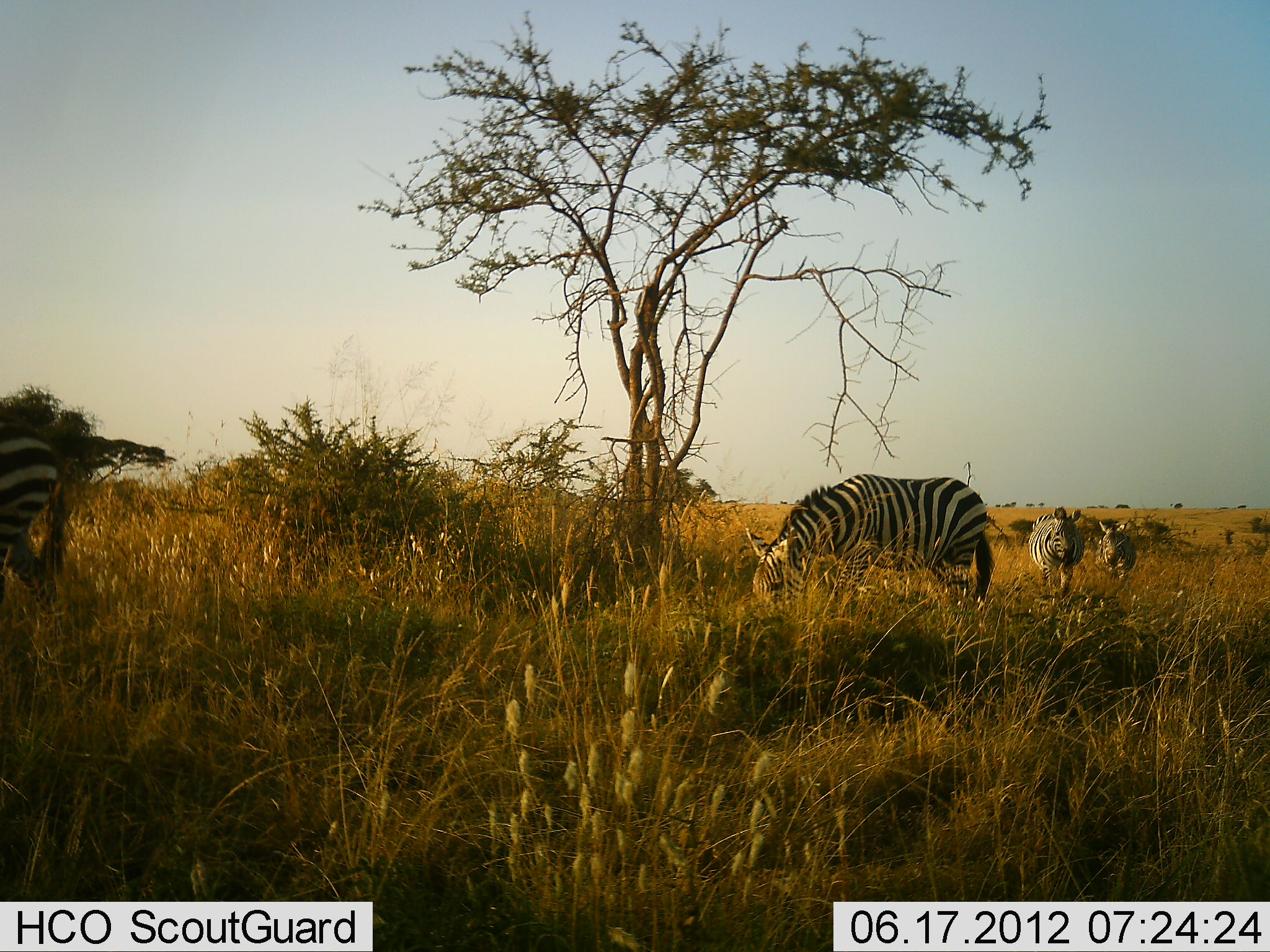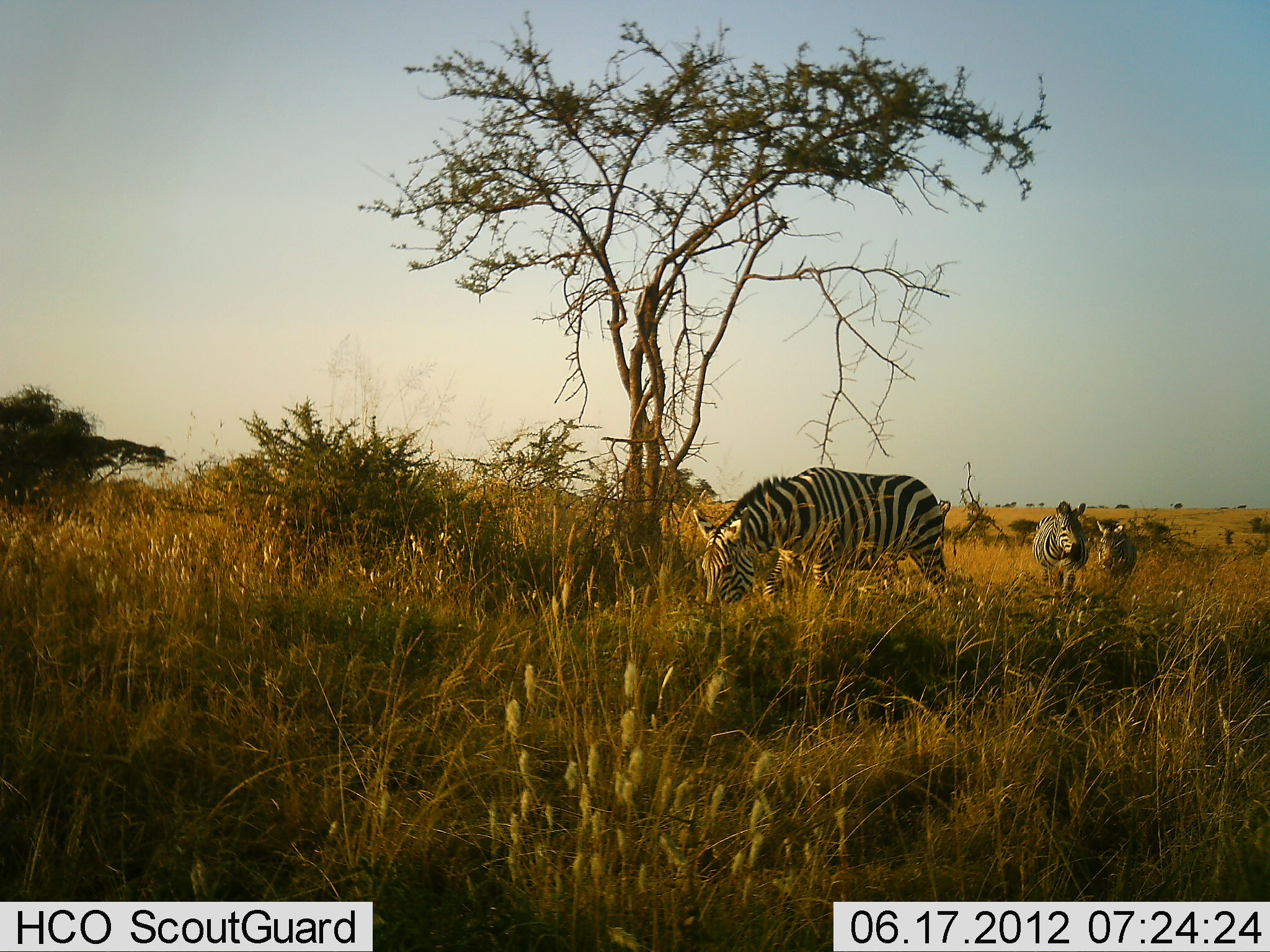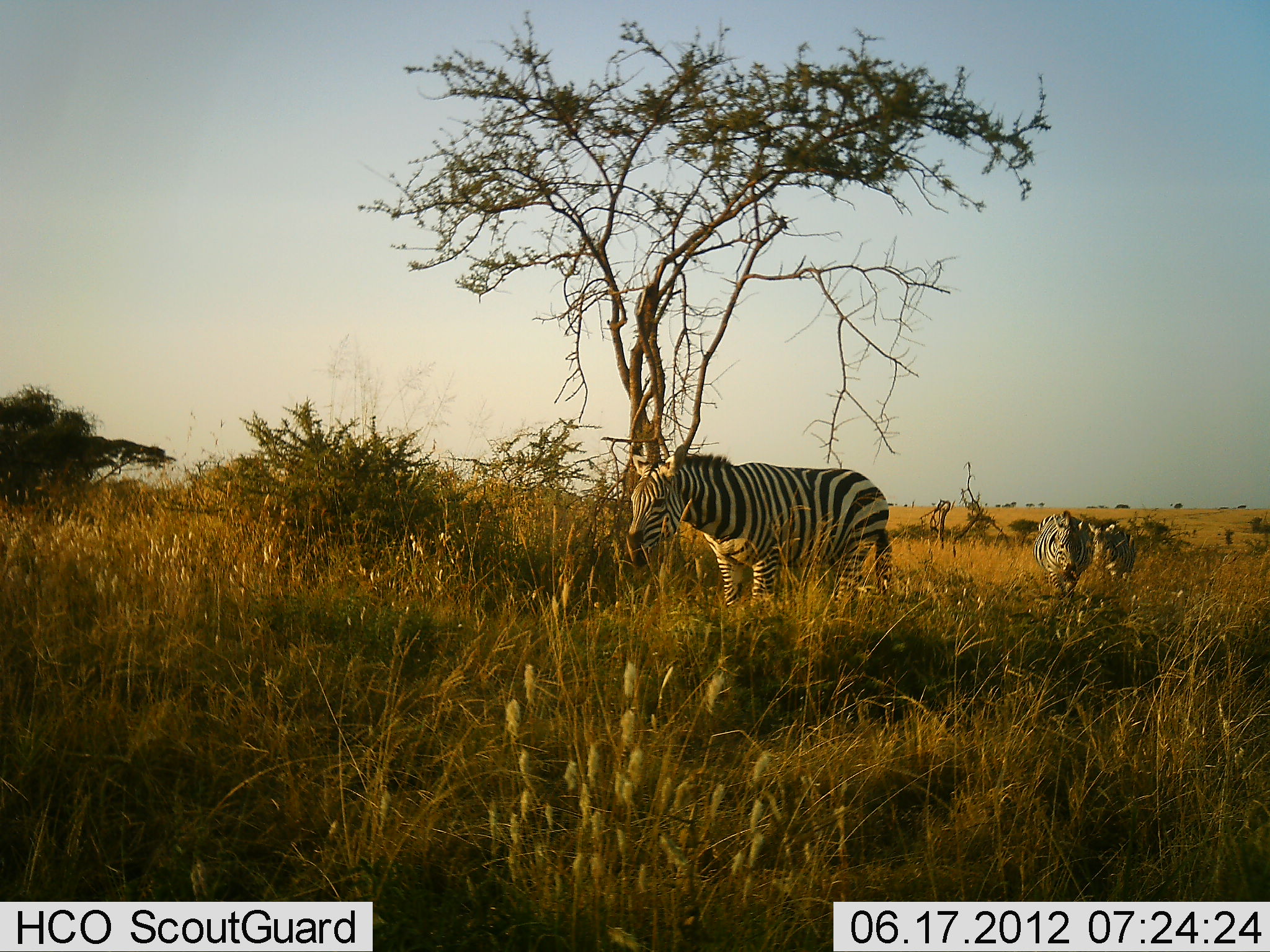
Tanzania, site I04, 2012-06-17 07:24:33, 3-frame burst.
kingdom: Animalia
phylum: Chordata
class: Mammalia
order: Perissodactyla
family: Equidae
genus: Equus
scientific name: Equus quagga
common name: plains zebra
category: zebra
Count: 4.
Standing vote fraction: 0%.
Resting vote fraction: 0%.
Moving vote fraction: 100%.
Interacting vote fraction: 10%.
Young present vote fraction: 0%.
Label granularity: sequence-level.